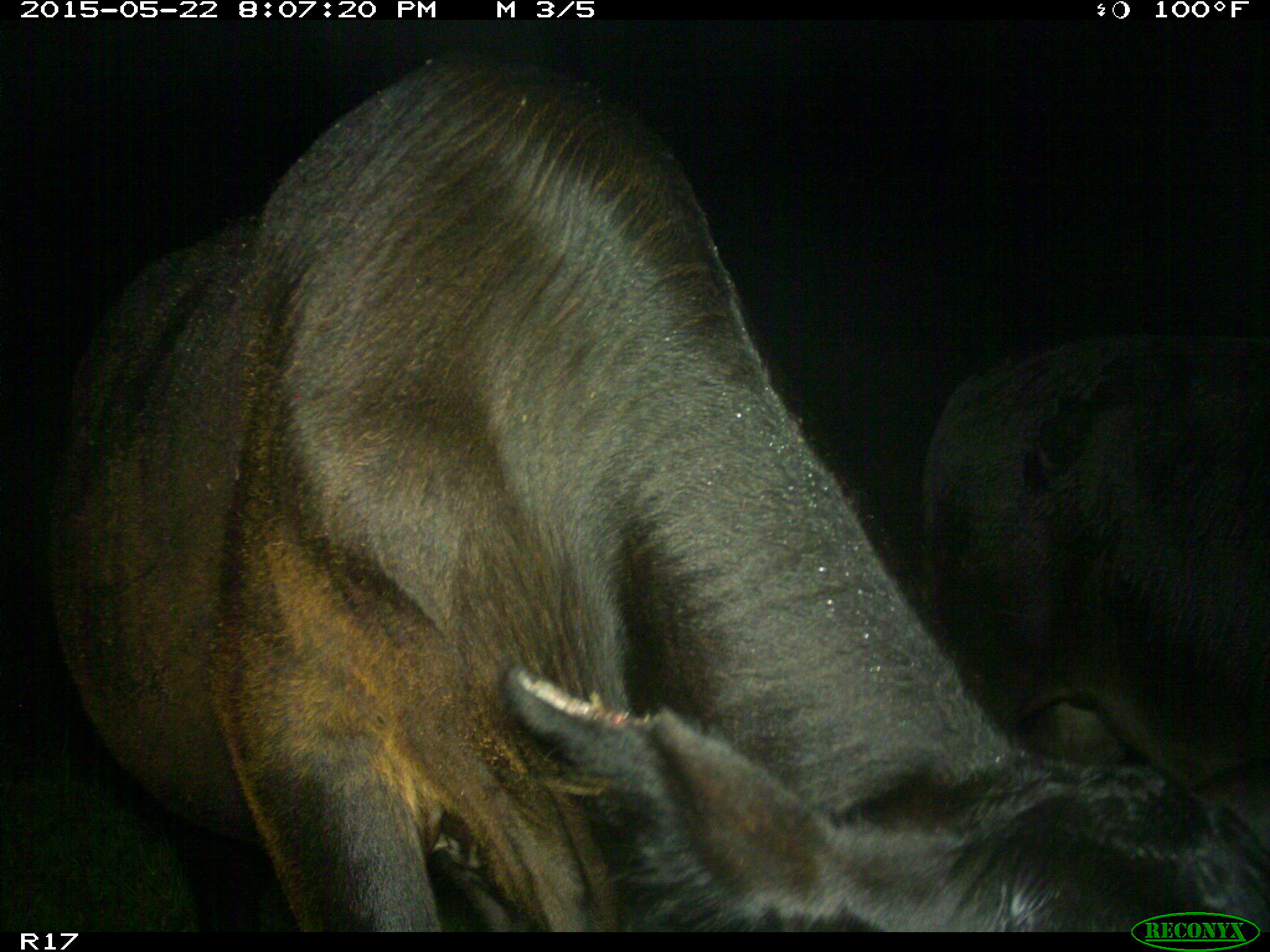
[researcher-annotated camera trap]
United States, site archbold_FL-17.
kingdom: Animalia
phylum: Chordata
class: Mammalia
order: Artiodactyla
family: Bovidae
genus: Bos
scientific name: Bos taurus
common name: domestic cow